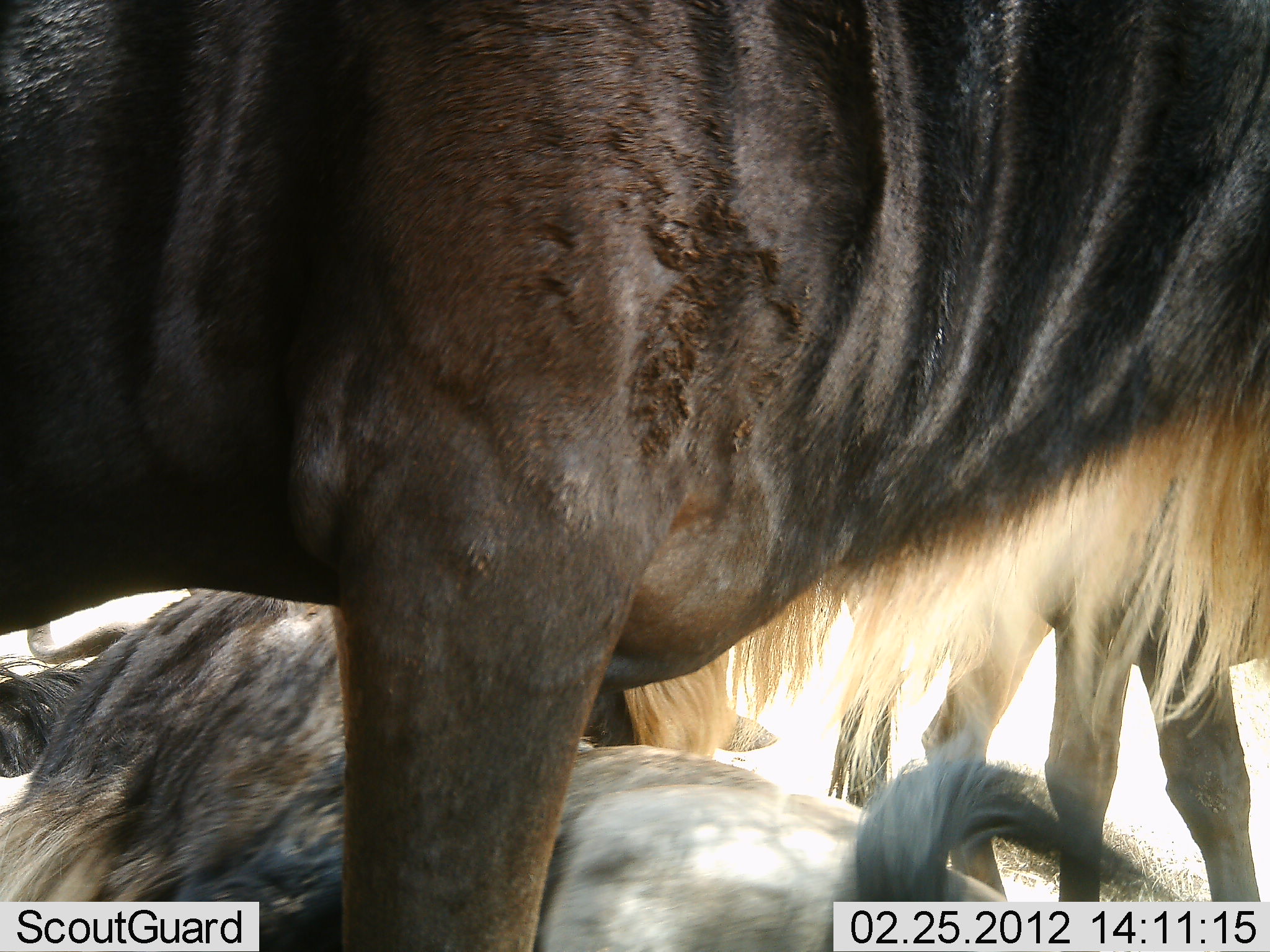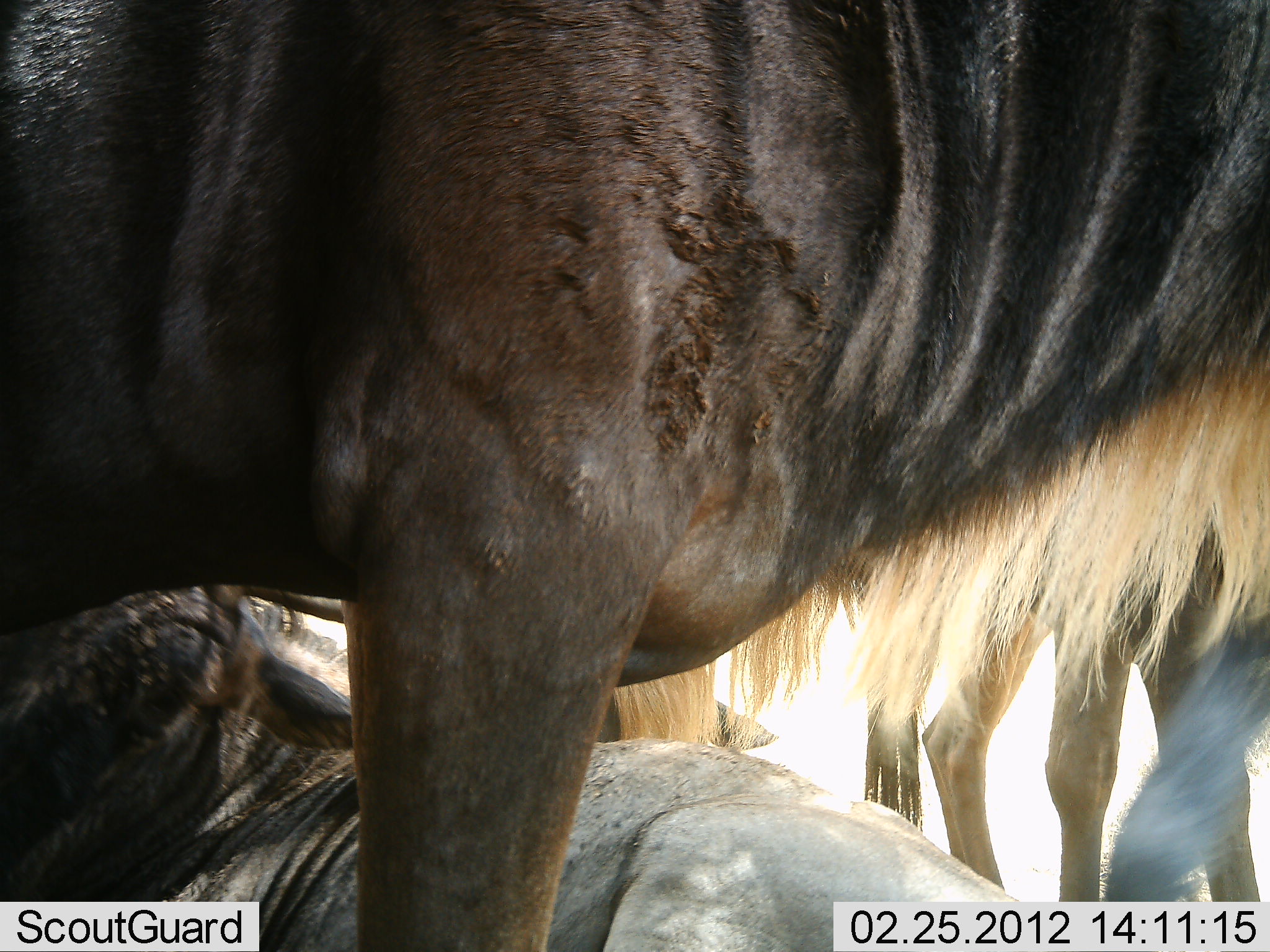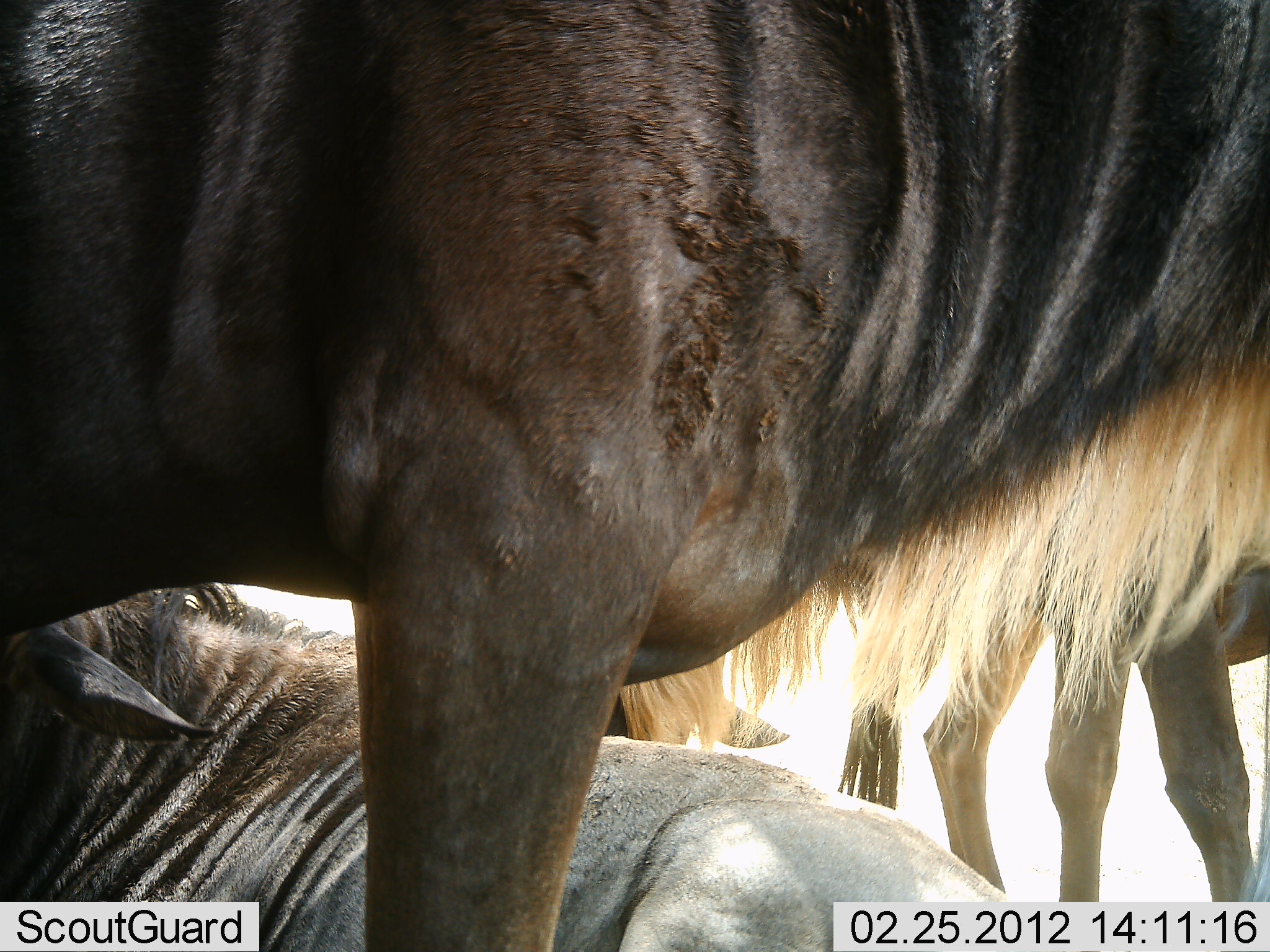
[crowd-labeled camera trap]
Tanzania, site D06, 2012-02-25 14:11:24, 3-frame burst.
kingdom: Animalia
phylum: Chordata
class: Mammalia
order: Artiodactyla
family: Bovidae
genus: Connochaetes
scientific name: Connochaetes taurinus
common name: blue wildebeest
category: wildebeest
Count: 3.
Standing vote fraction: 74%.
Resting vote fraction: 89%.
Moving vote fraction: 0%.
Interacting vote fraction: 9%.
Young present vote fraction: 3%.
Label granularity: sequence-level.